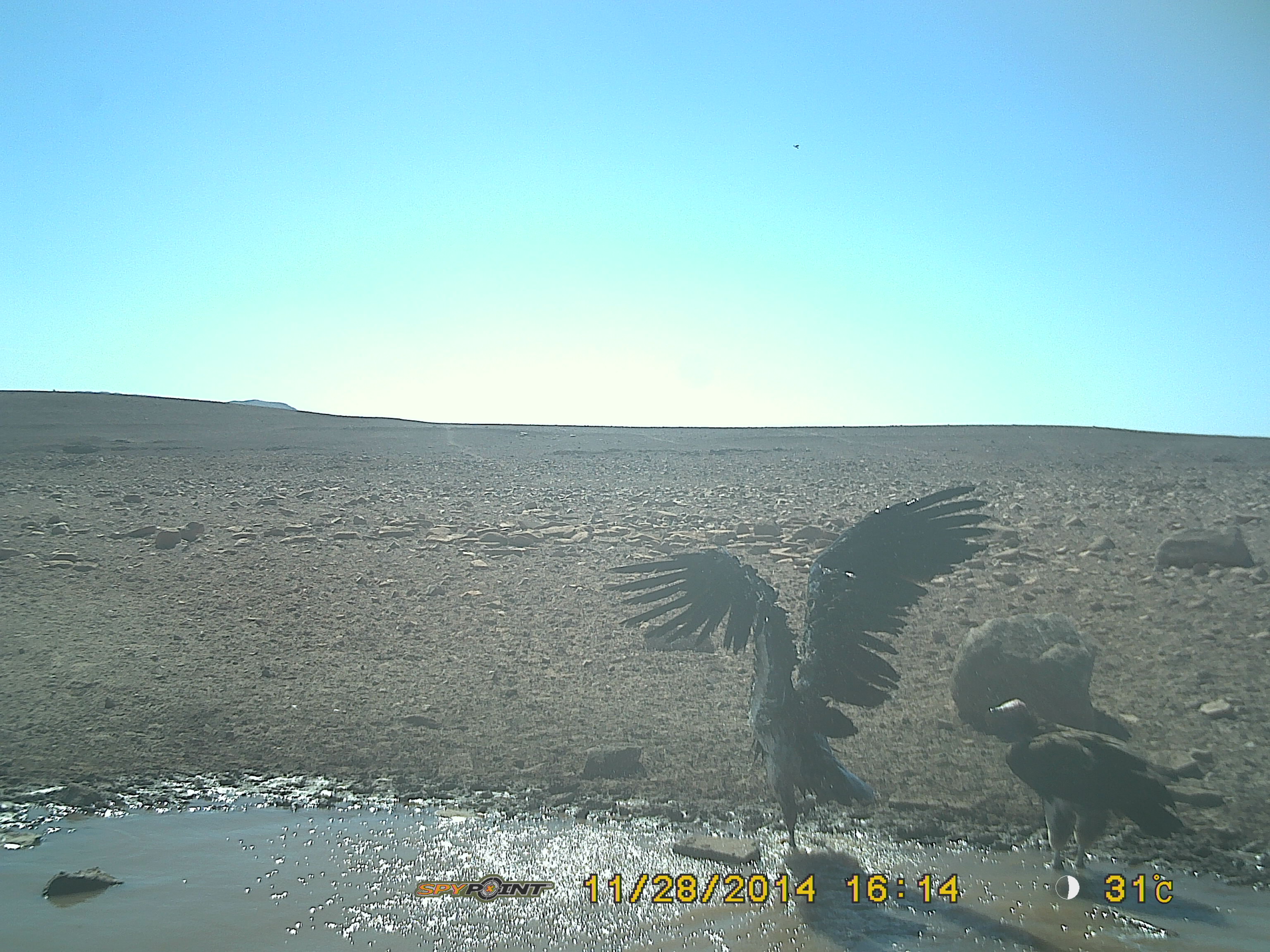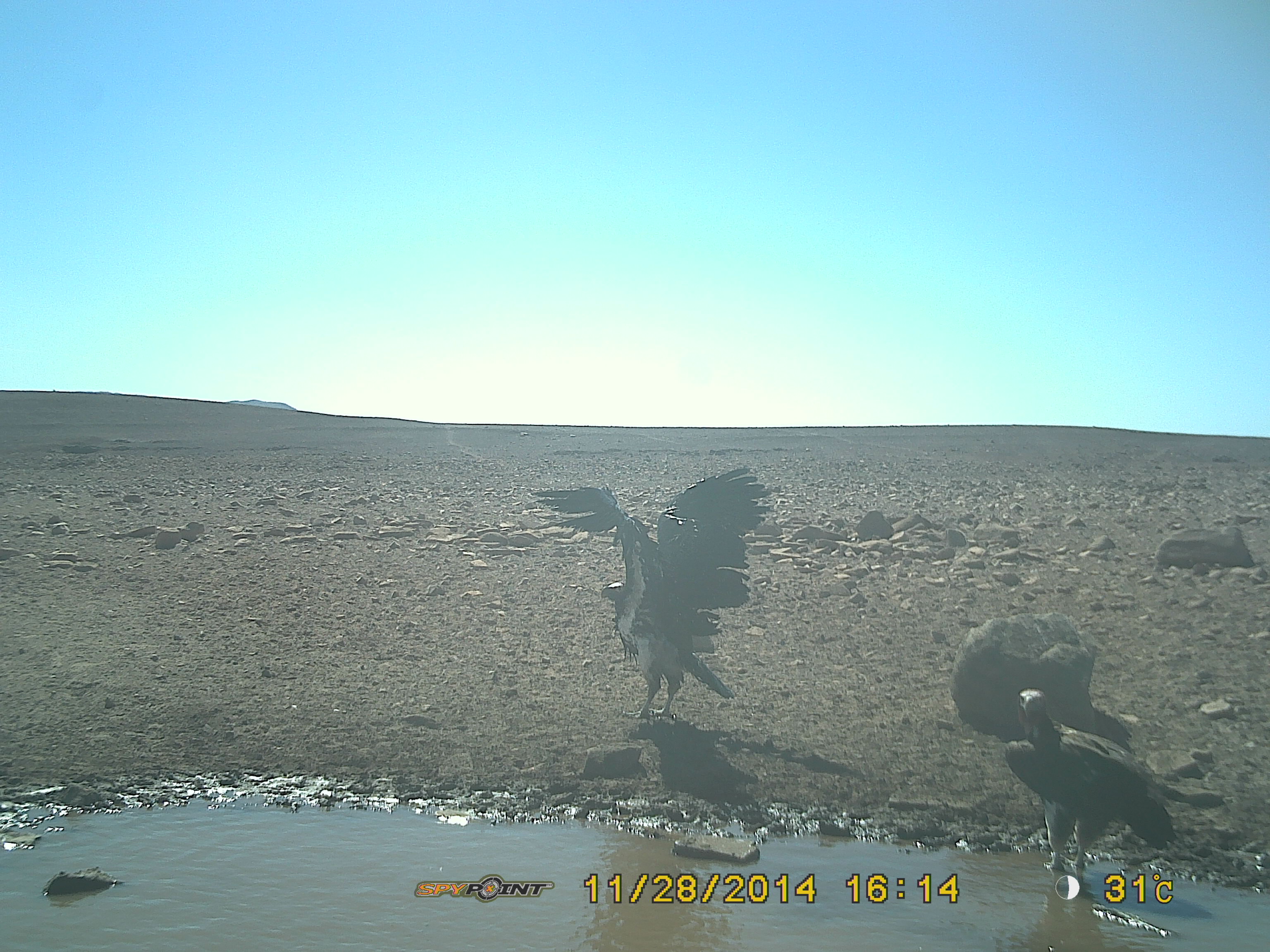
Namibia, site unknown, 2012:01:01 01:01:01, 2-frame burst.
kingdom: Animalia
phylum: Chordata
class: Aves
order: Accipitriformes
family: Accipitridae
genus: Torgos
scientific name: Torgos tracheliotos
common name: lappet-faced vulture